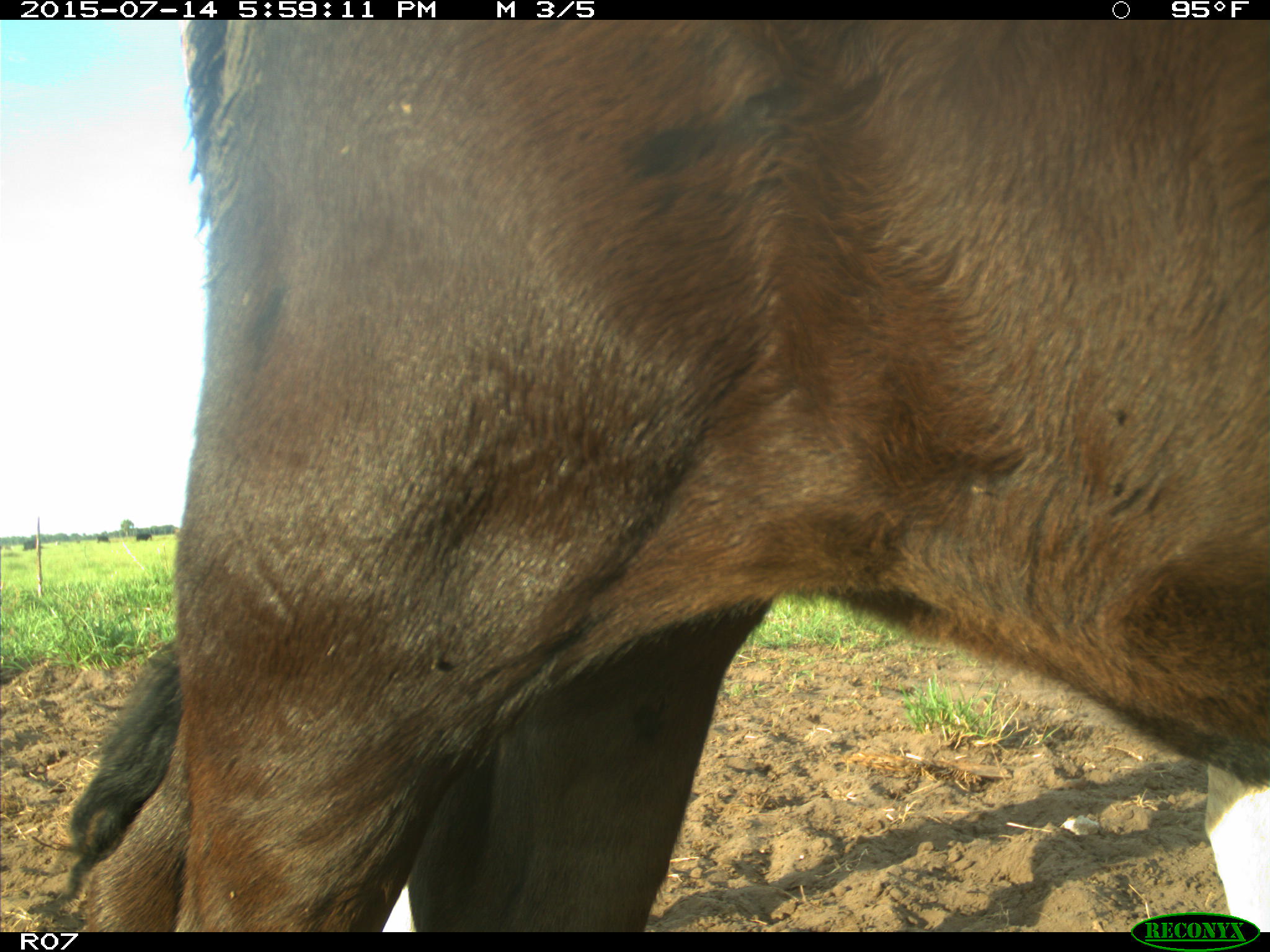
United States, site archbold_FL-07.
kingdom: Animalia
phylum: Chordata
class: Mammalia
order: Artiodactyla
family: Bovidae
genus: Bos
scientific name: Bos taurus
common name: domestic cow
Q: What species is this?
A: Bos taurus (domestic cow).